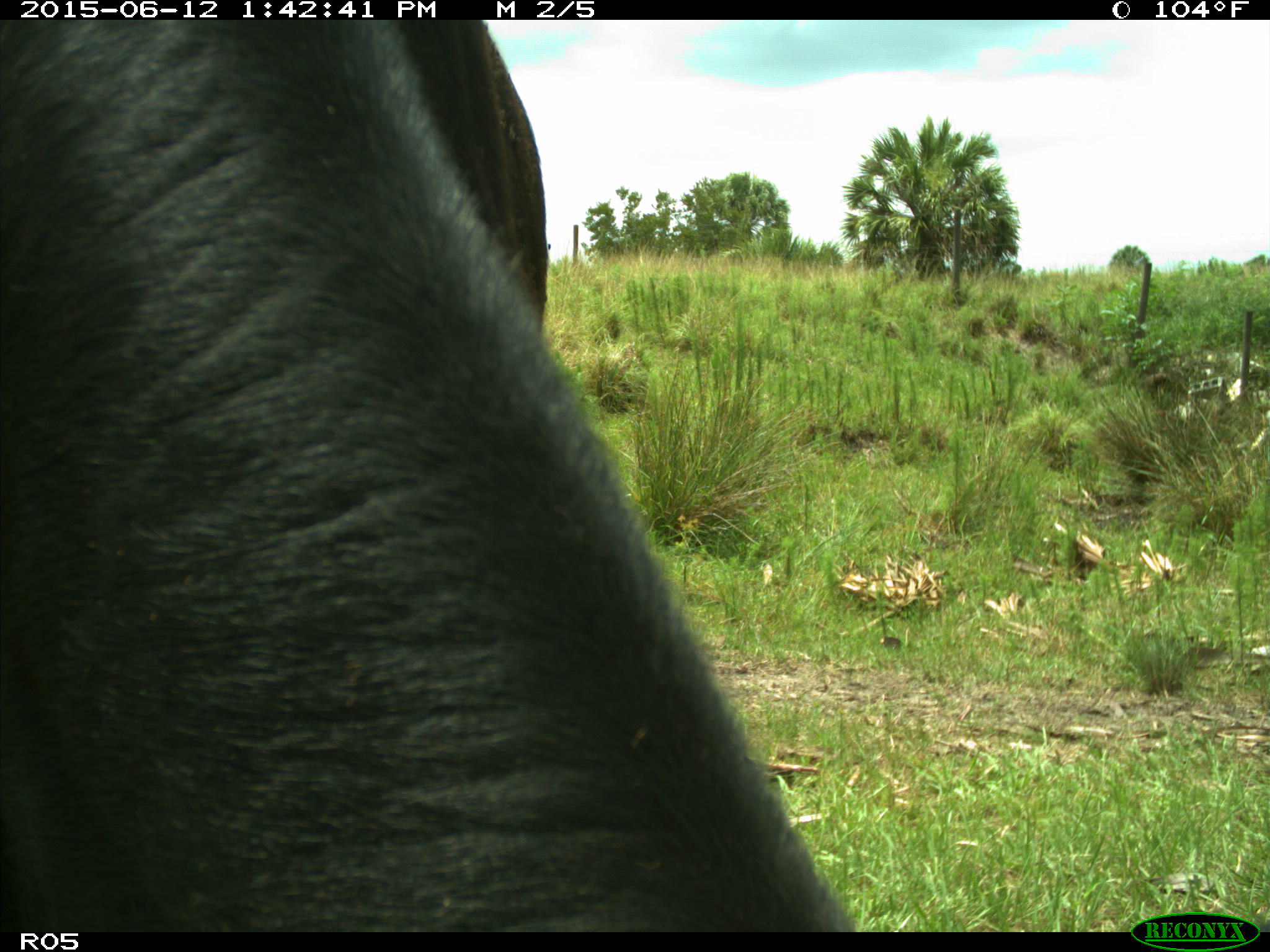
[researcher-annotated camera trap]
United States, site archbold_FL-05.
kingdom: Animalia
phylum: Chordata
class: Mammalia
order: Artiodactyla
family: Bovidae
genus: Bos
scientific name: Bos taurus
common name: domestic cow